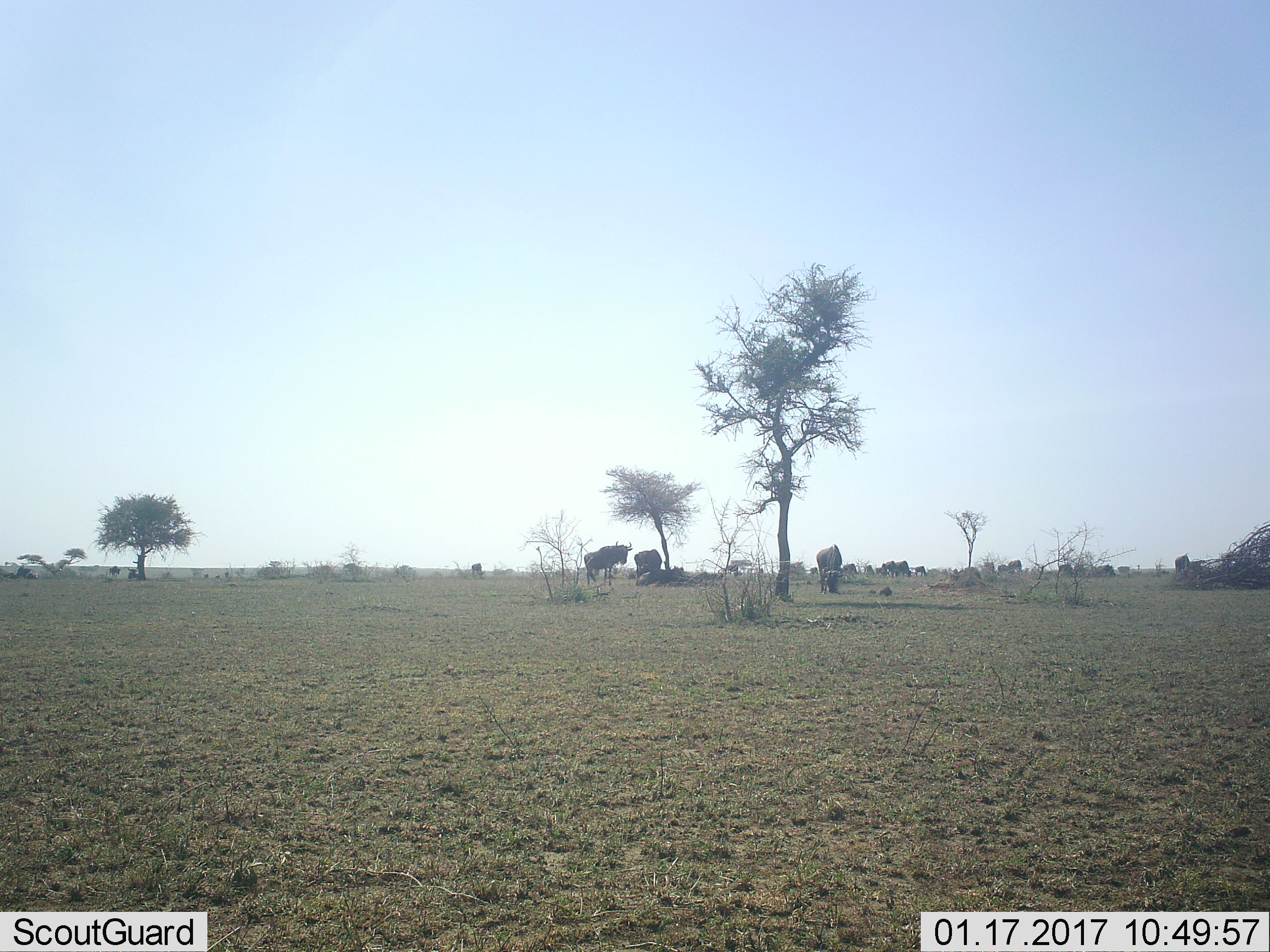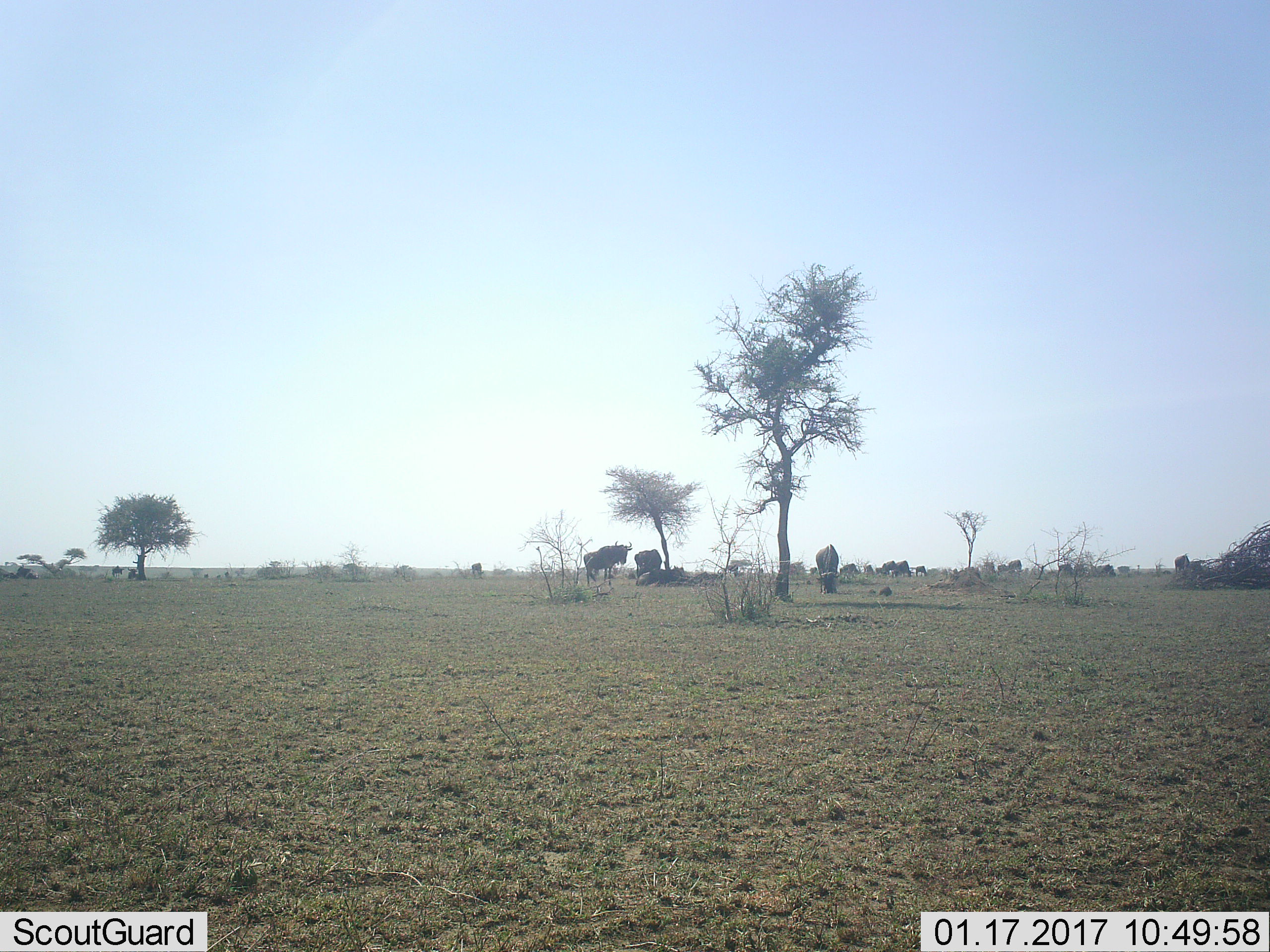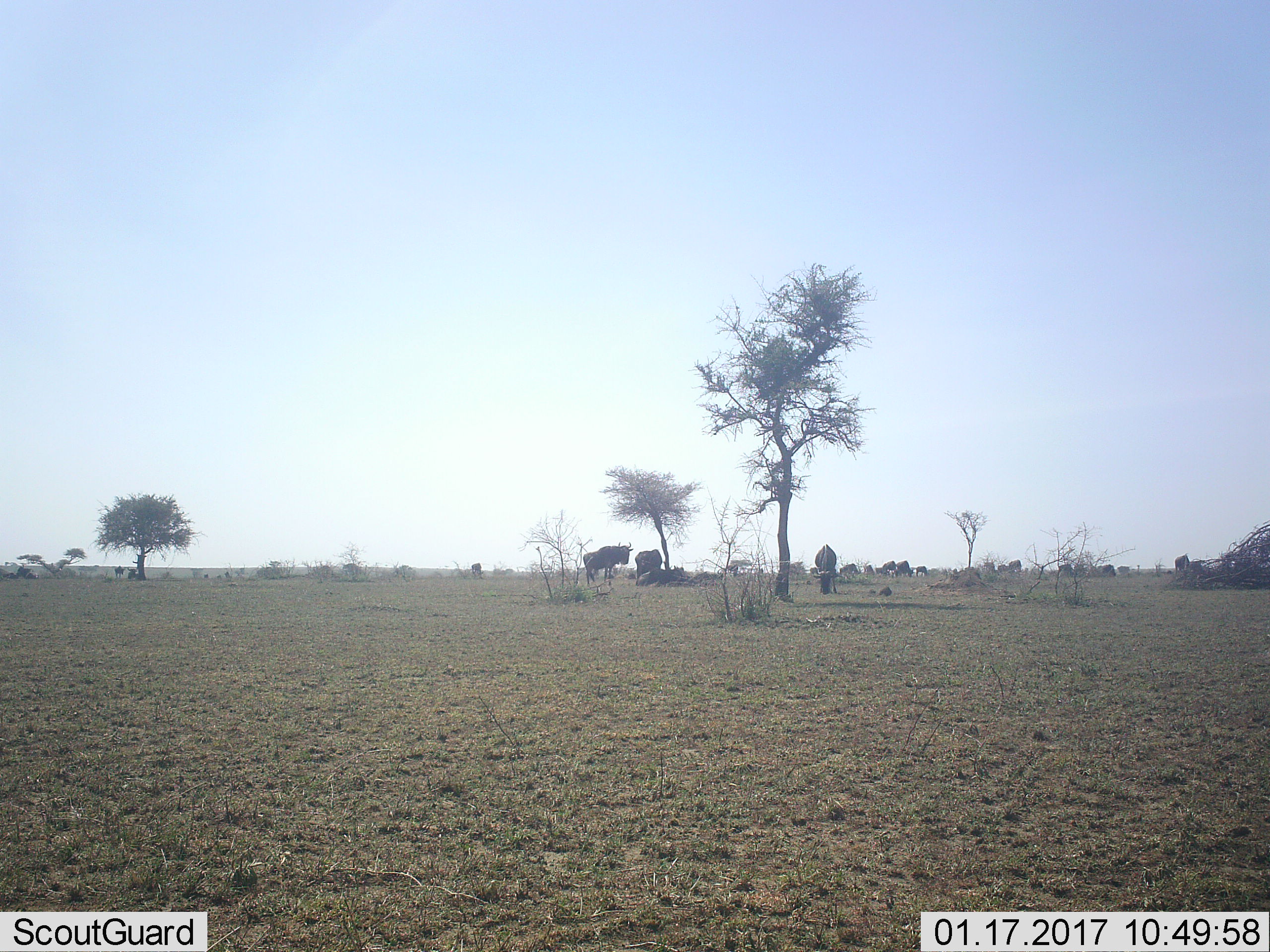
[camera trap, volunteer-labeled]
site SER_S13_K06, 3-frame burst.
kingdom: Animalia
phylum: Chordata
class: Mammalia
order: Artiodactyla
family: Bovidae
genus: Connochaetes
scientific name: Connochaetes taurinus taurinus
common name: blue wildebeest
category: wildebeestblue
Wildebeestblue (blue wildebeest) (Connochaetes taurinus taurinus), count 11-50. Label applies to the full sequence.